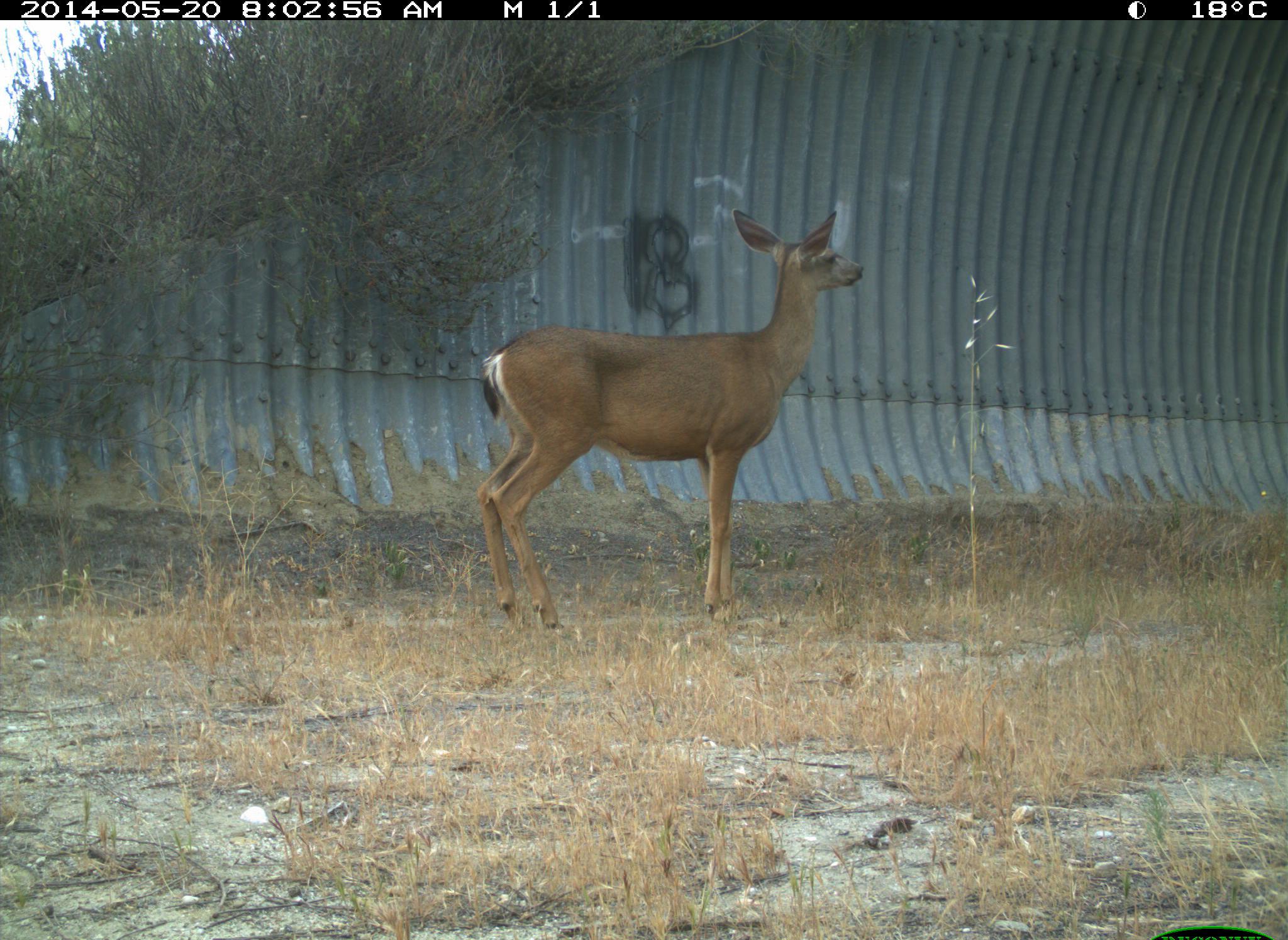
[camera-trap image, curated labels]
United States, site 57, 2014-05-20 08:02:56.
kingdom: Animalia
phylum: Chordata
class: Mammalia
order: Artiodactyla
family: Cervidae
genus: Odocoileus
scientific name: Odocoileus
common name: deer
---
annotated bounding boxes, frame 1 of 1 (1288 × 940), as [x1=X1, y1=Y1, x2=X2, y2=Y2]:
deer: [x1=476, y1=209, x2=866, y2=634]